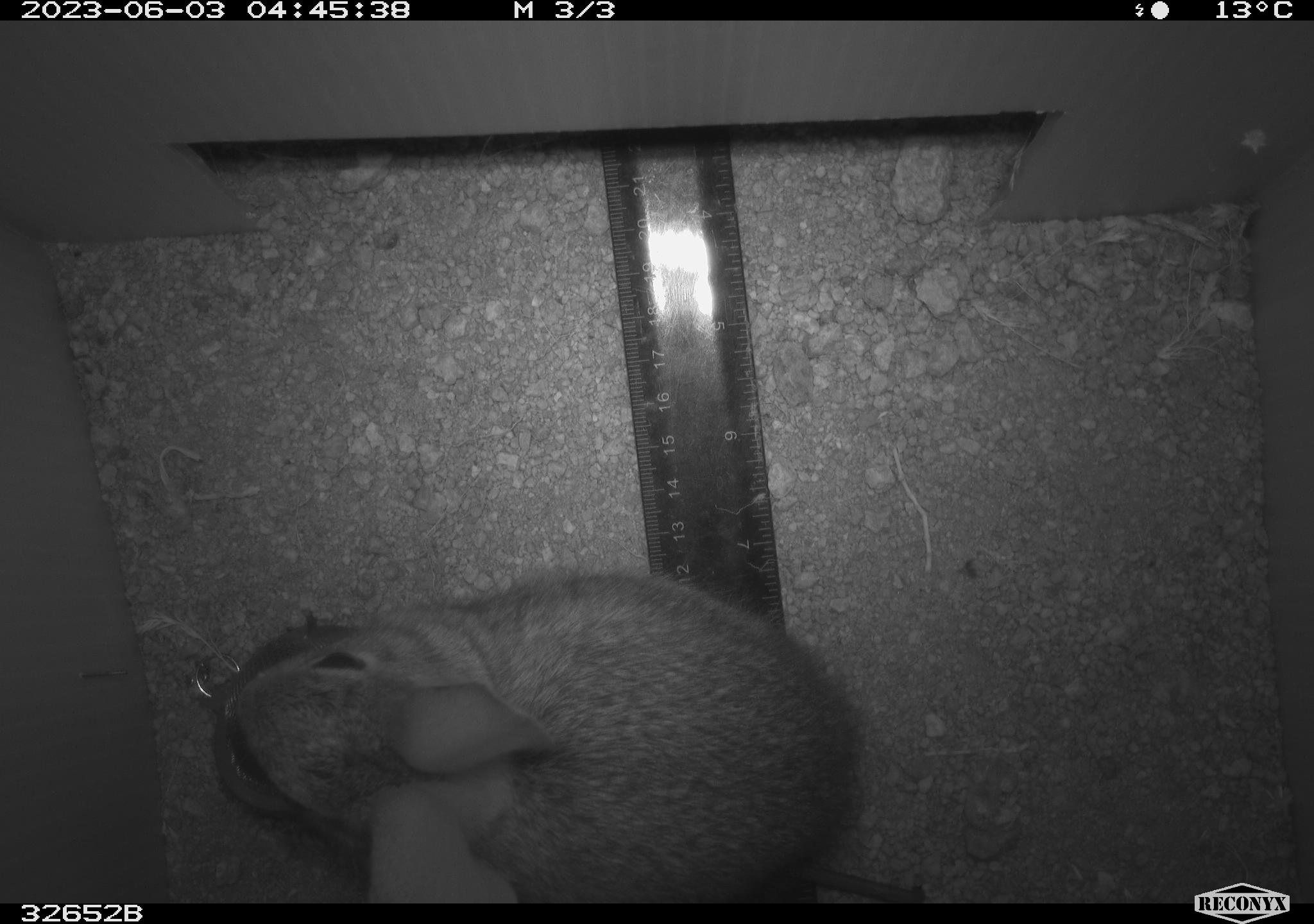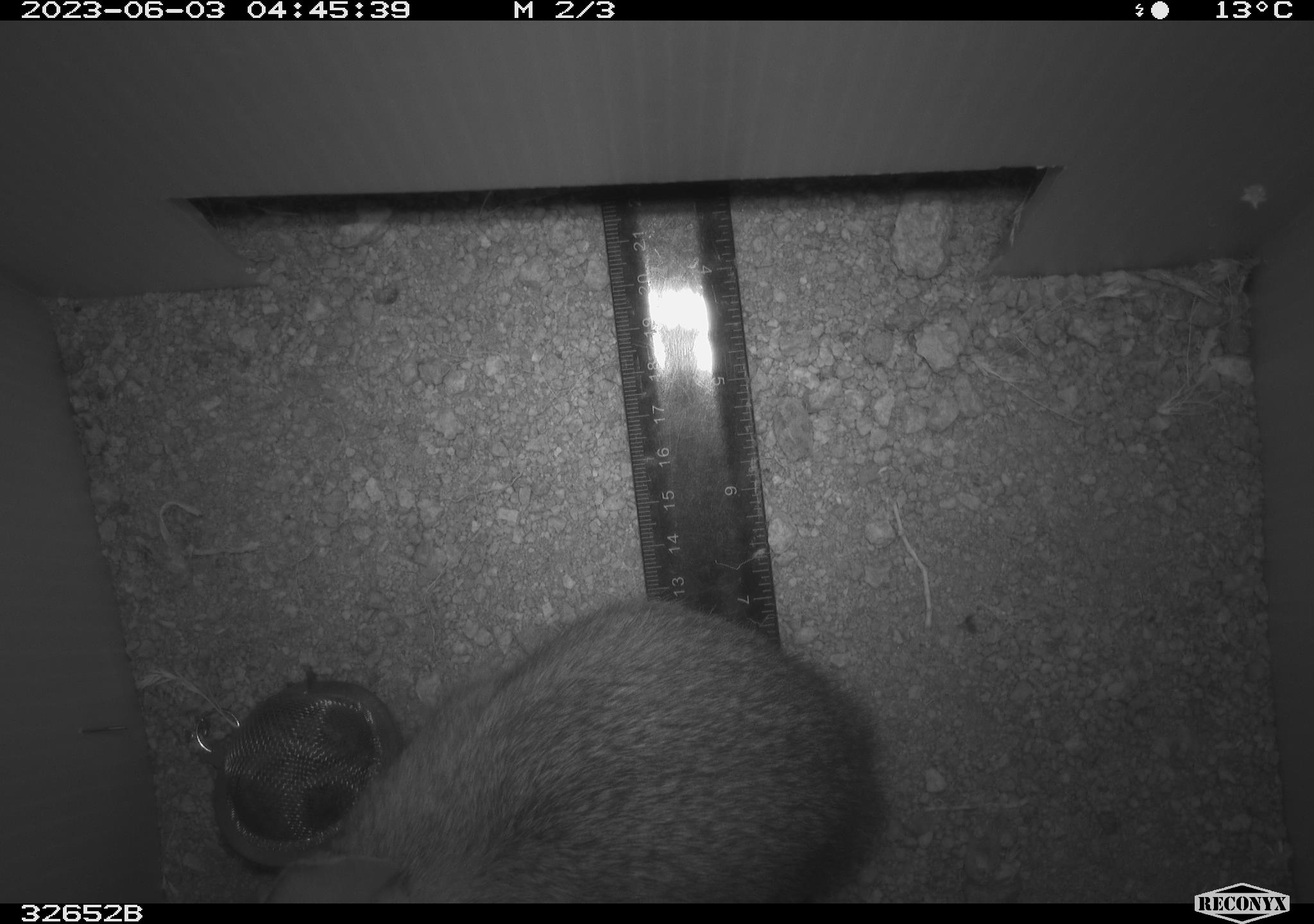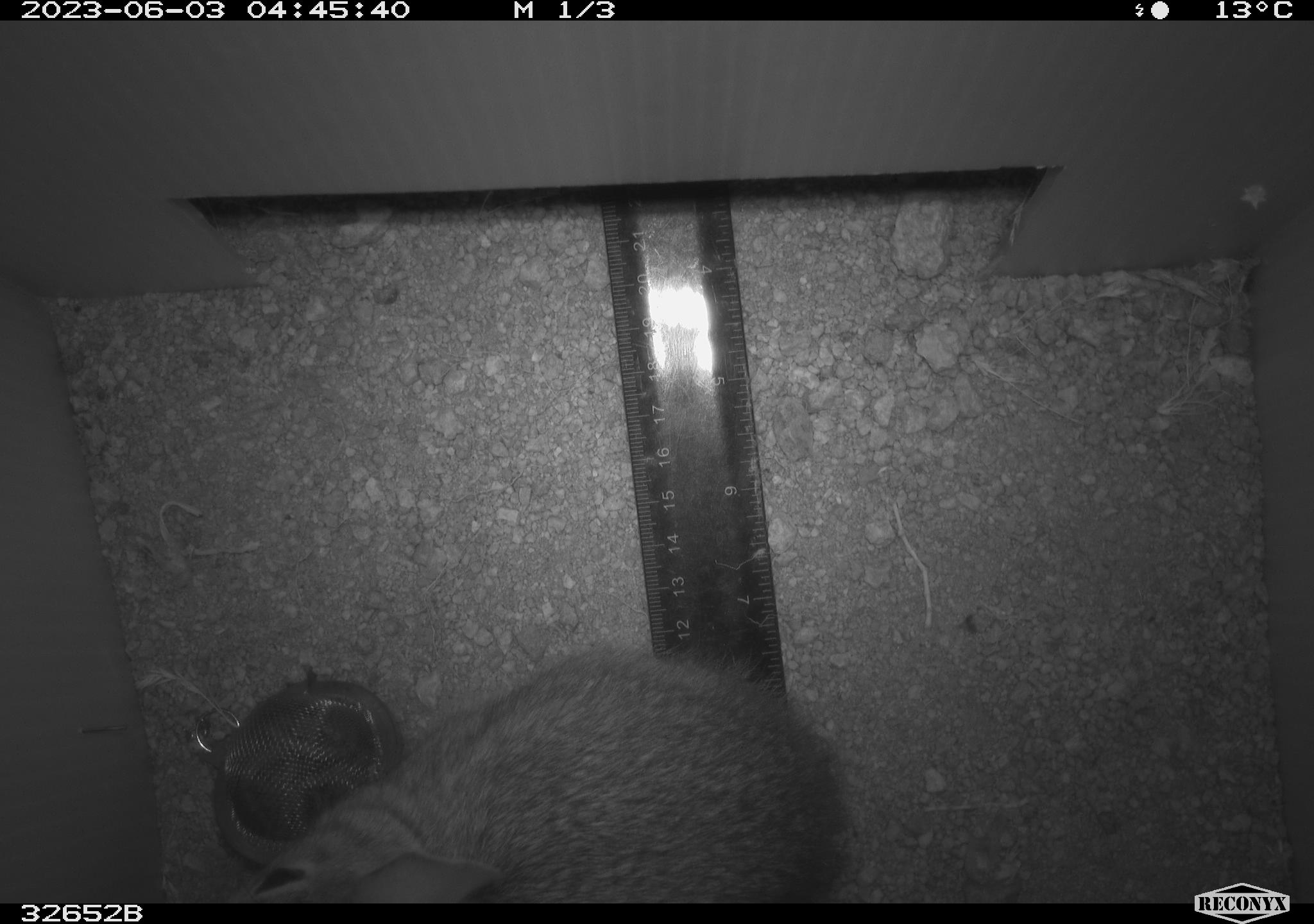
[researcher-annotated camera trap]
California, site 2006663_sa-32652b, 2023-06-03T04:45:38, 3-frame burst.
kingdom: Animalia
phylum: Chordata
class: Mammalia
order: Lagomorpha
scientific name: Lagomorpha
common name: hares, rabbits, and pikas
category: lagomorpha order